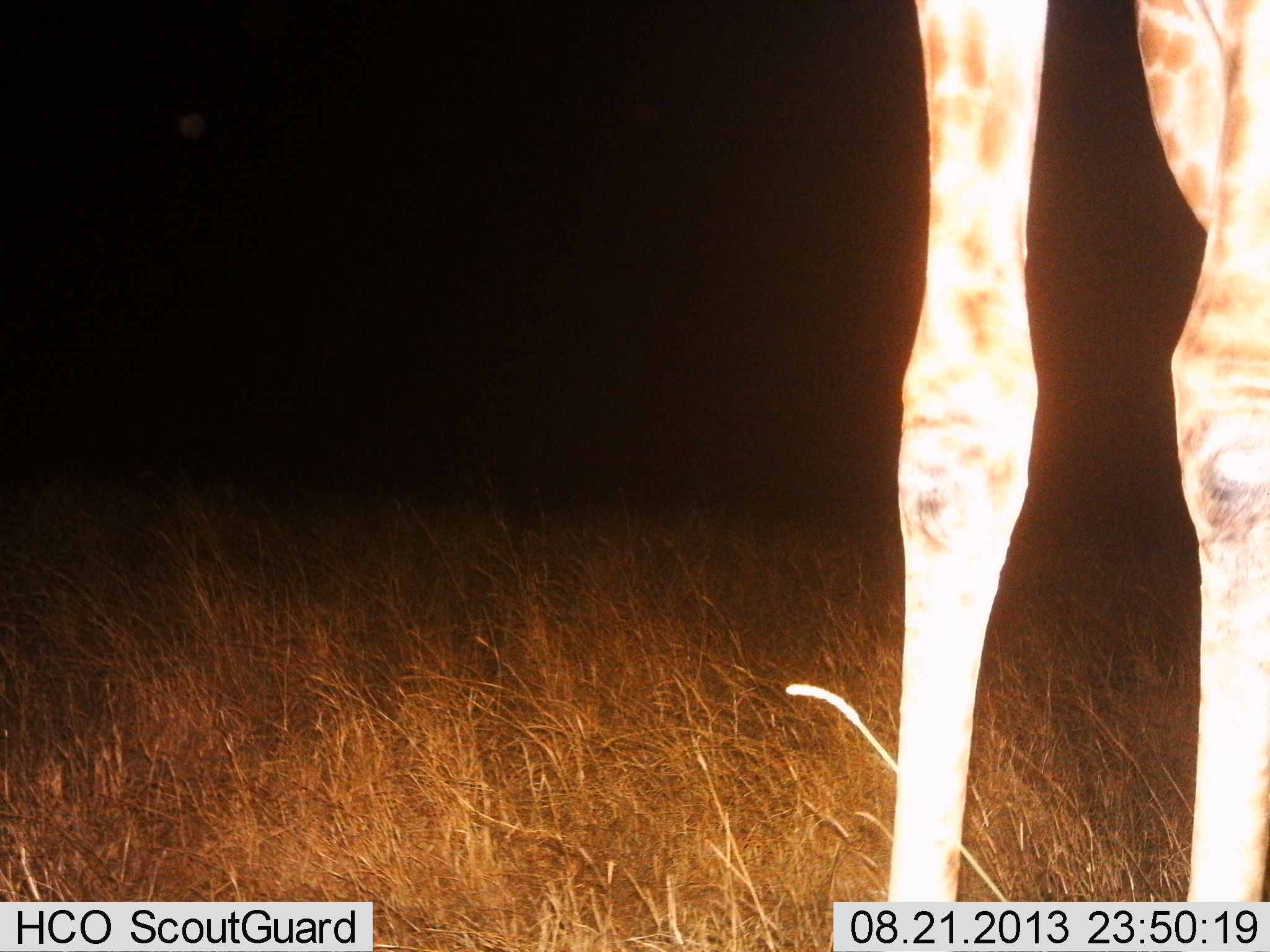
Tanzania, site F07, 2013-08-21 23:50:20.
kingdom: Animalia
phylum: Chordata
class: Mammalia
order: Artiodactyla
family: Giraffidae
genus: Giraffa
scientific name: Giraffa camelopardalis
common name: giraffe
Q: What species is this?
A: Giraffe (Giraffa camelopardalis).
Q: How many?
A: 1.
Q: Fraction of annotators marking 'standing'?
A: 96%.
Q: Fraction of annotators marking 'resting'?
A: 4%.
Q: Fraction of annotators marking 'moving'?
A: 0%.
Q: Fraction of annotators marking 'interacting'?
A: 0%.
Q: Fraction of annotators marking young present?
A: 0%.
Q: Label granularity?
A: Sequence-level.